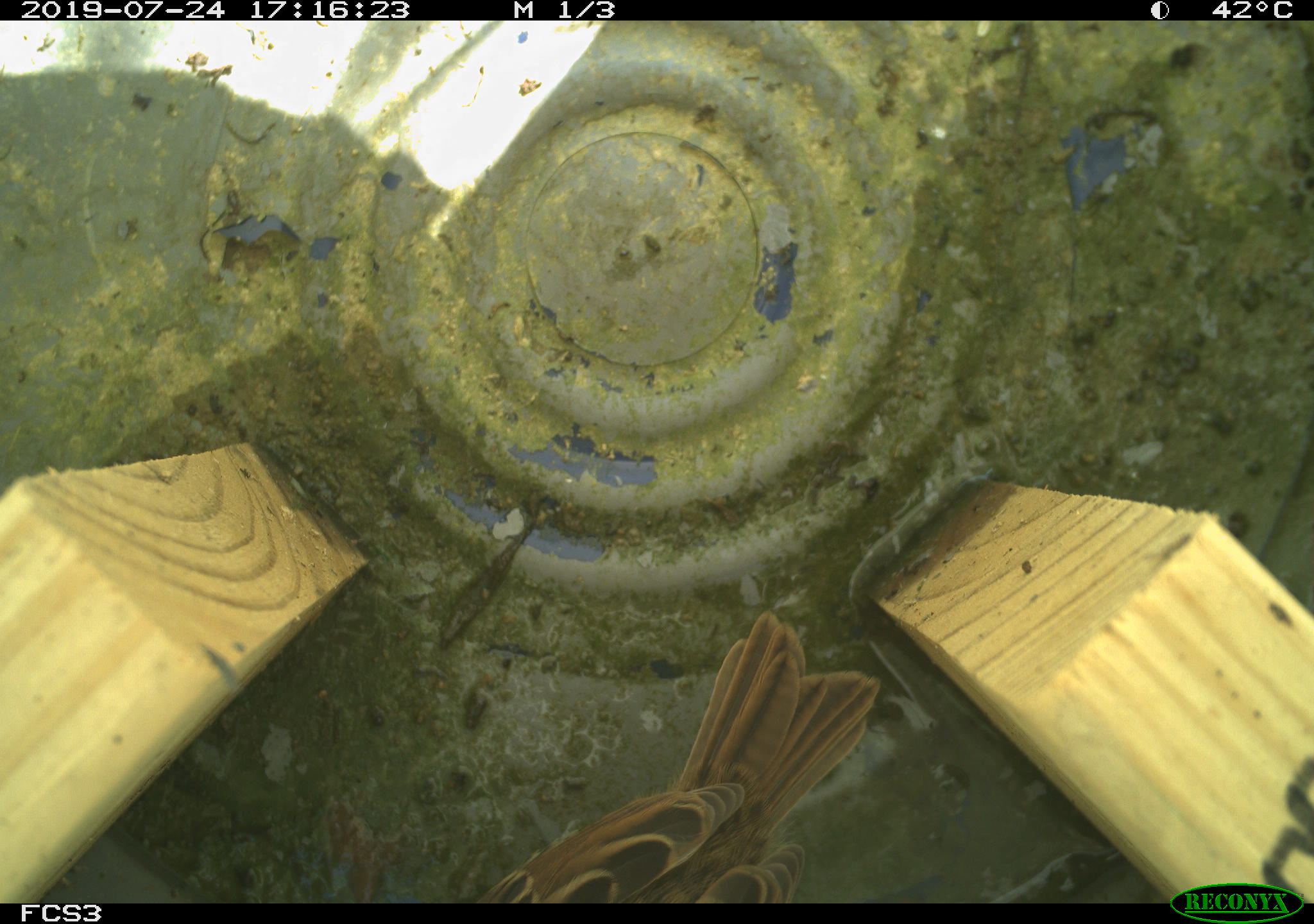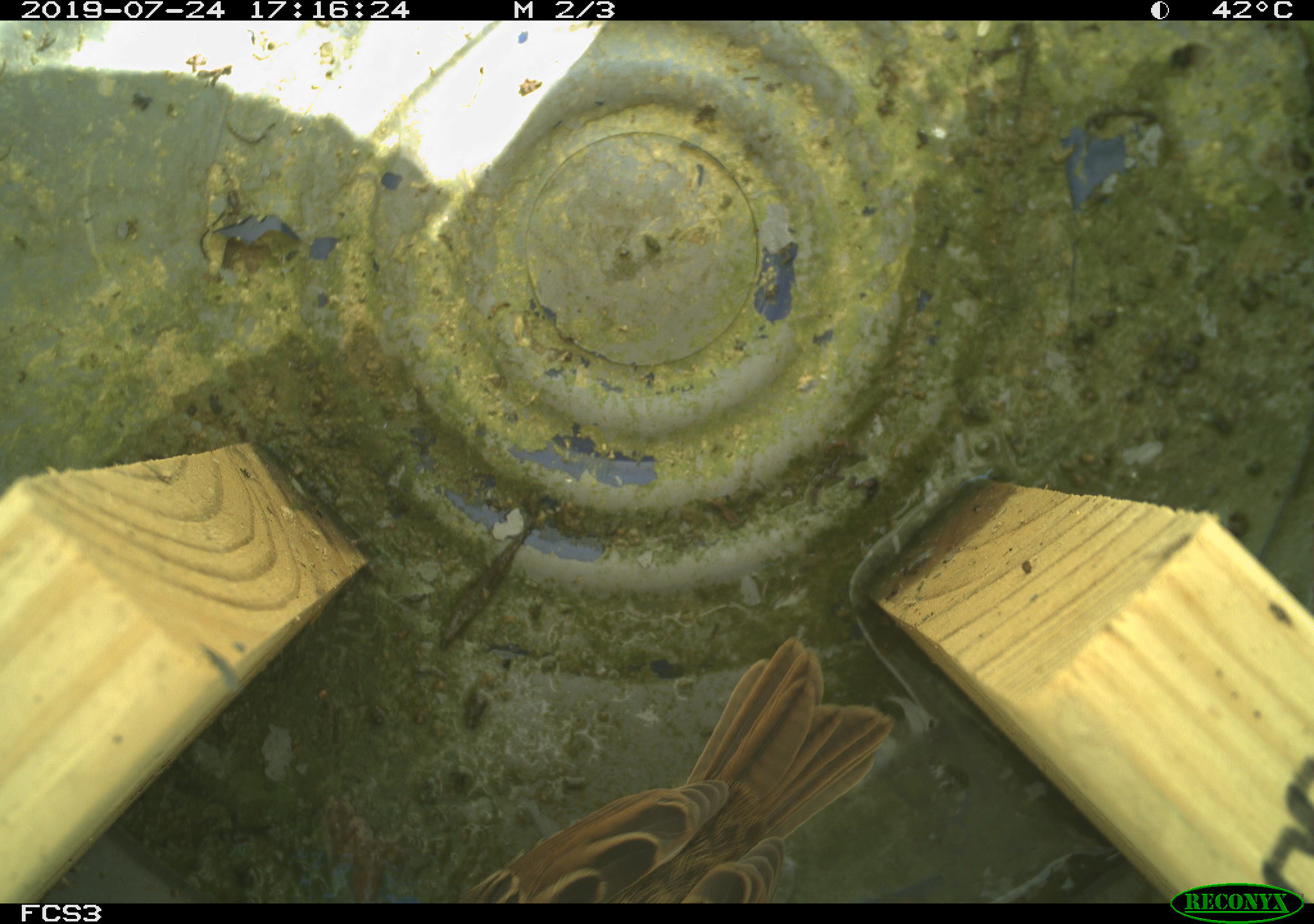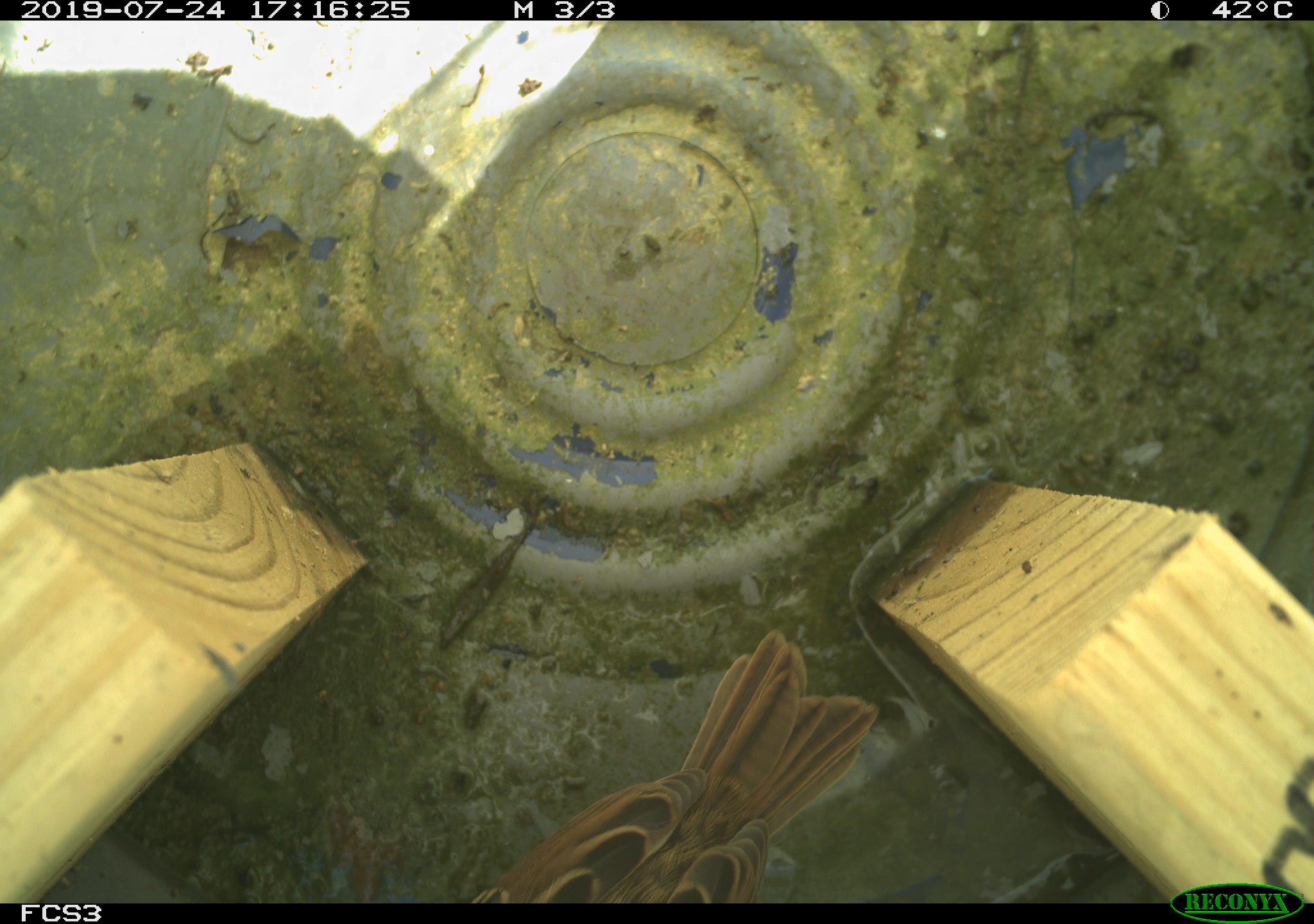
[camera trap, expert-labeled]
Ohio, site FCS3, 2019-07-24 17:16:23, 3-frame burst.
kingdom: Animalia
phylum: Chordata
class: Aves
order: Passeriformes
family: Passerellidae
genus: Melospiza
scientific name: Melospiza melodia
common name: song sparrow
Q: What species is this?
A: Song sparrow (Melospiza melodia).